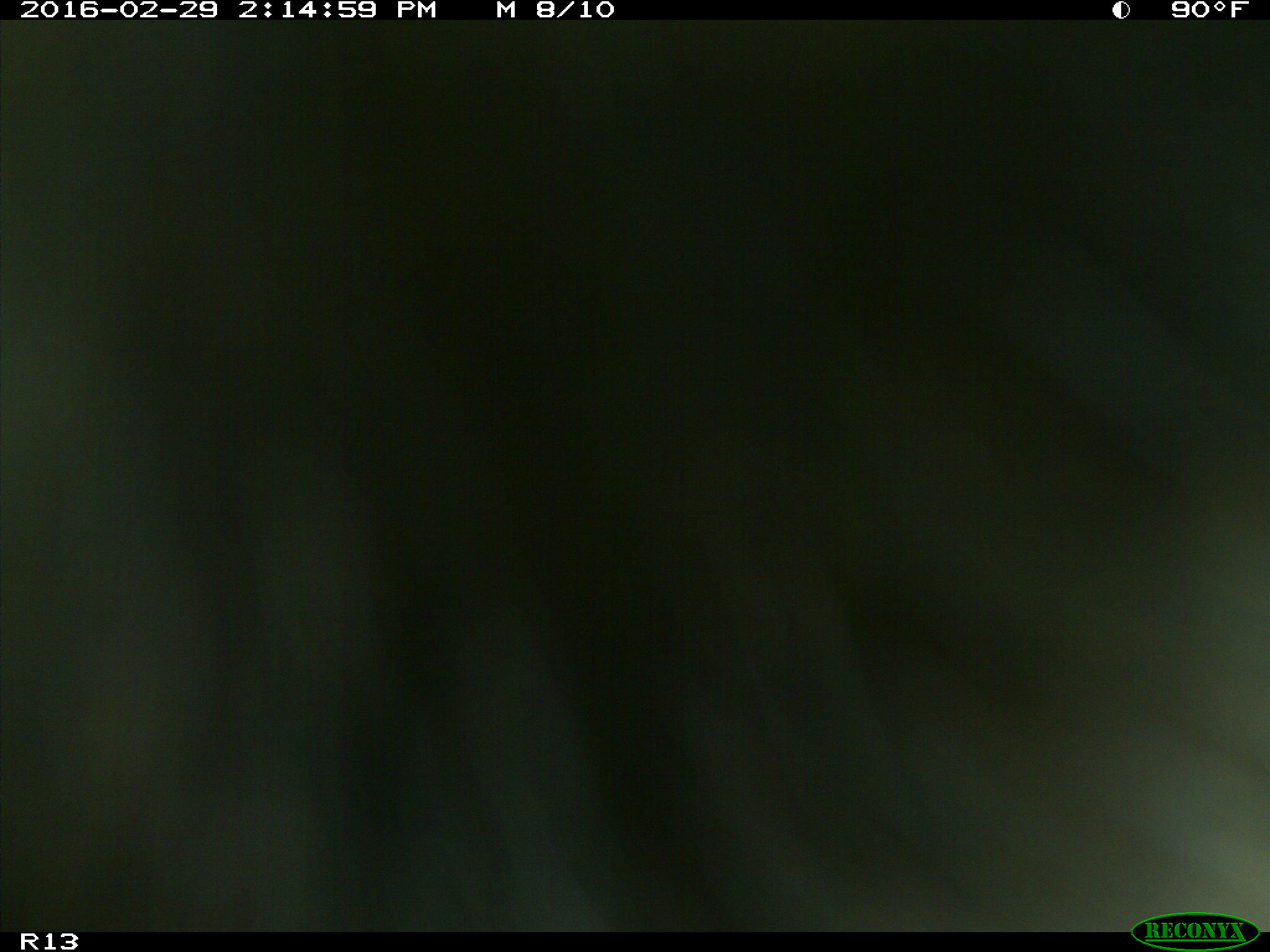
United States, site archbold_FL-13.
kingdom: Animalia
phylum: Chordata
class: Mammalia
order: Artiodactyla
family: Bovidae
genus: Bos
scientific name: Bos taurus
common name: domestic cow